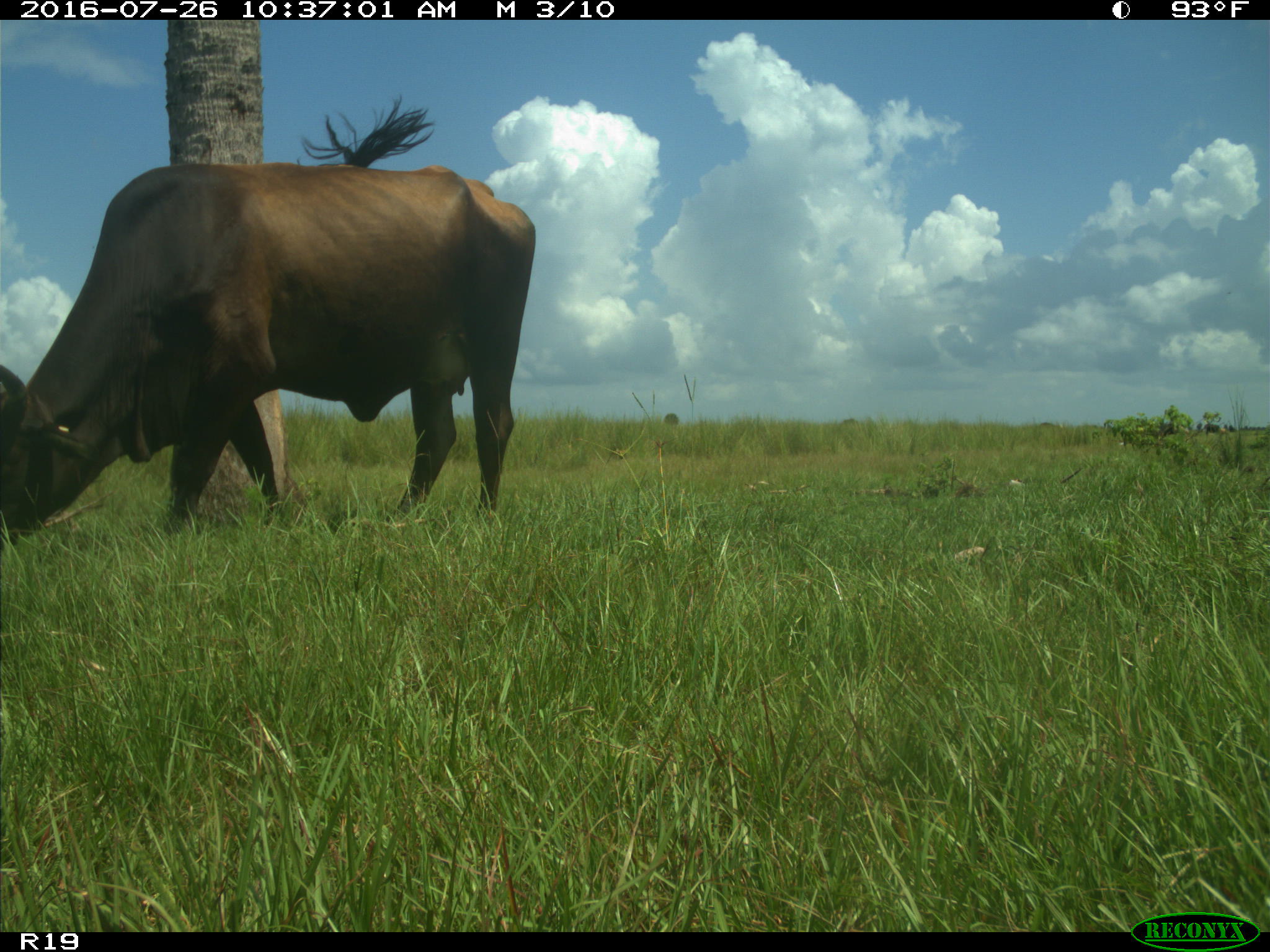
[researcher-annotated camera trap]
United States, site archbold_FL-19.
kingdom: Animalia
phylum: Chordata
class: Mammalia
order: Artiodactyla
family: Bovidae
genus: Bos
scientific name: Bos taurus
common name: domestic cow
Bos taurus (domestic cow).